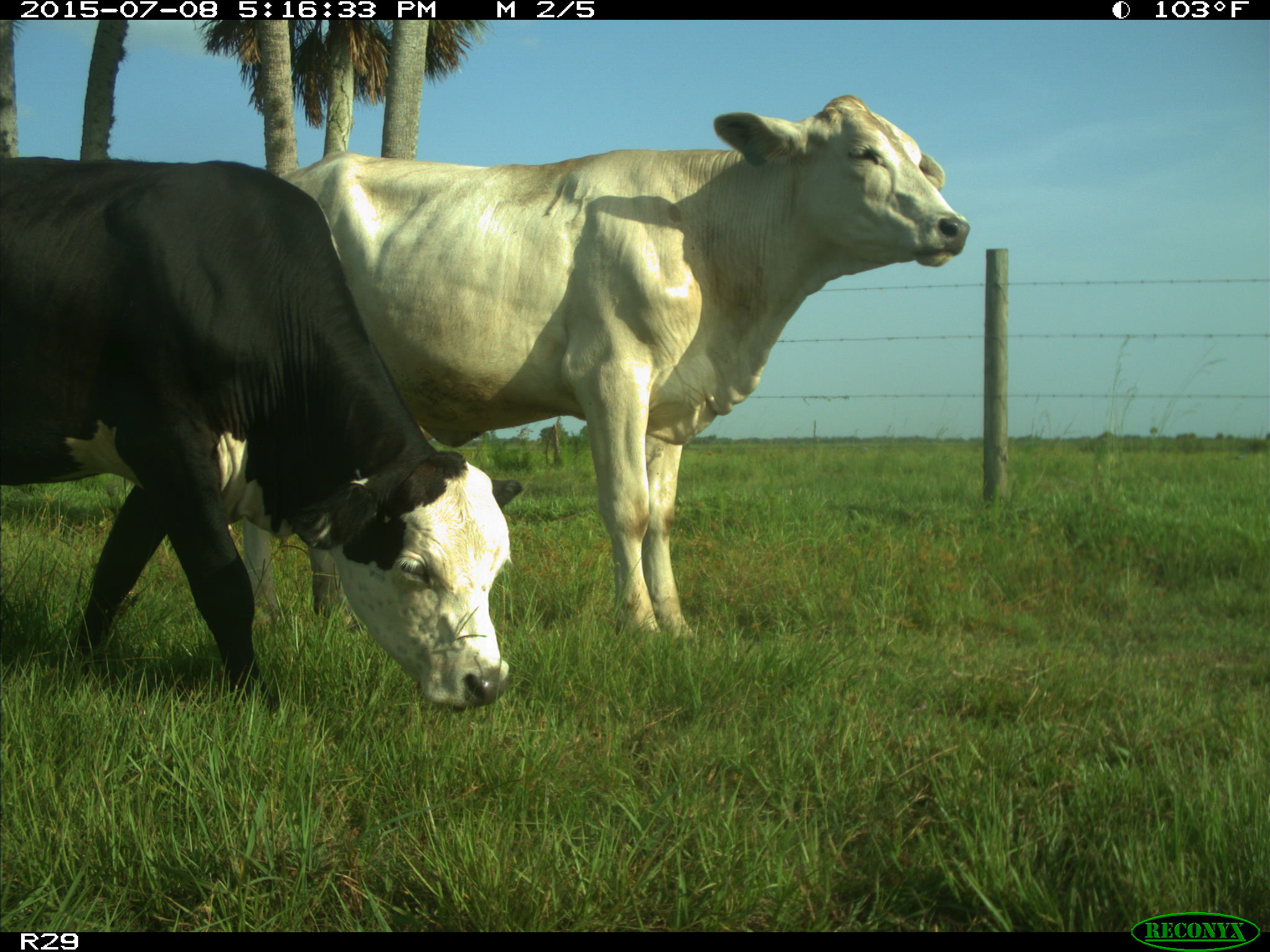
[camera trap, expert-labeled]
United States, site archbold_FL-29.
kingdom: Animalia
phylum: Chordata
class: Mammalia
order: Artiodactyla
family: Bovidae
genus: Bos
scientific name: Bos taurus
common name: domestic cow